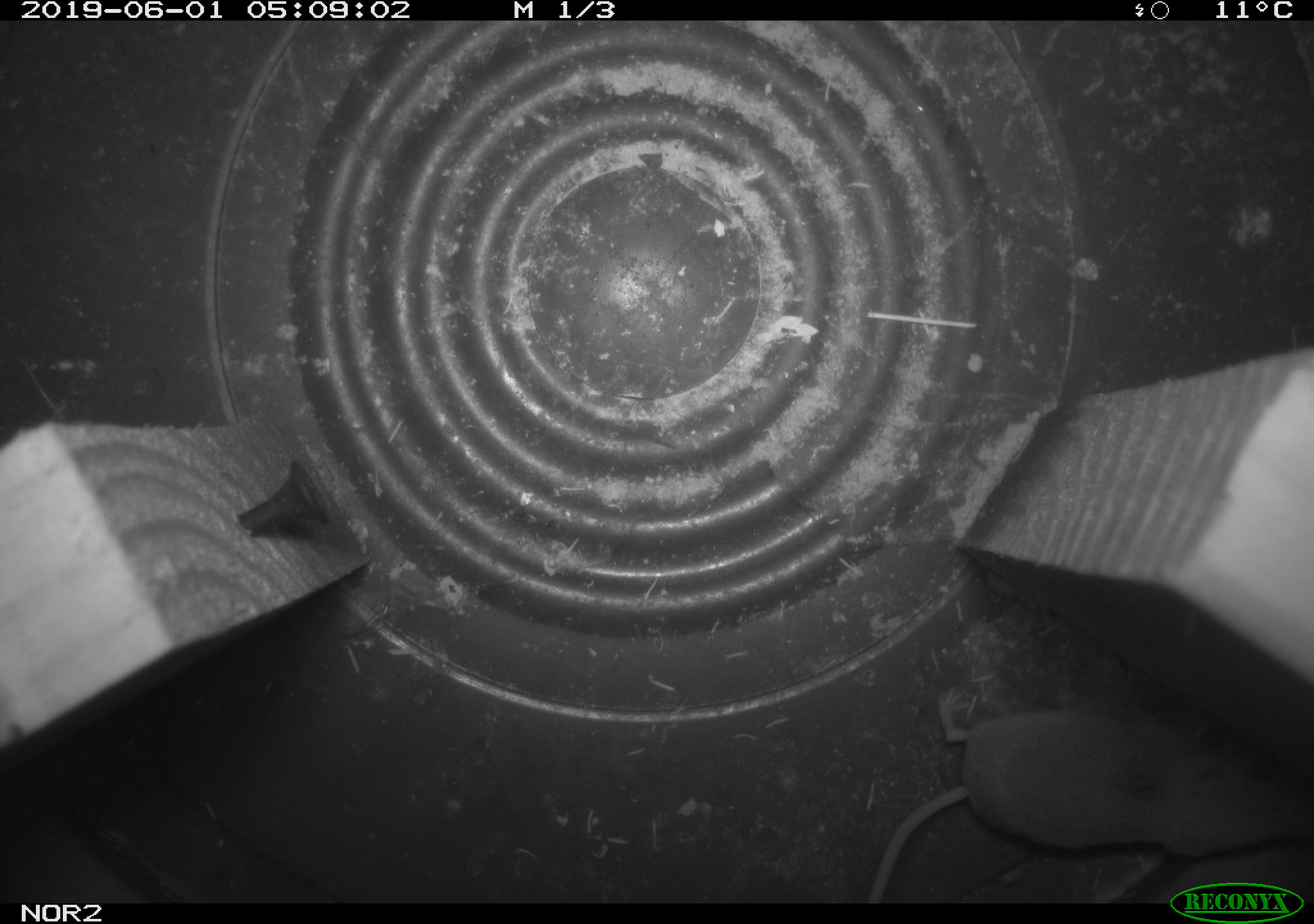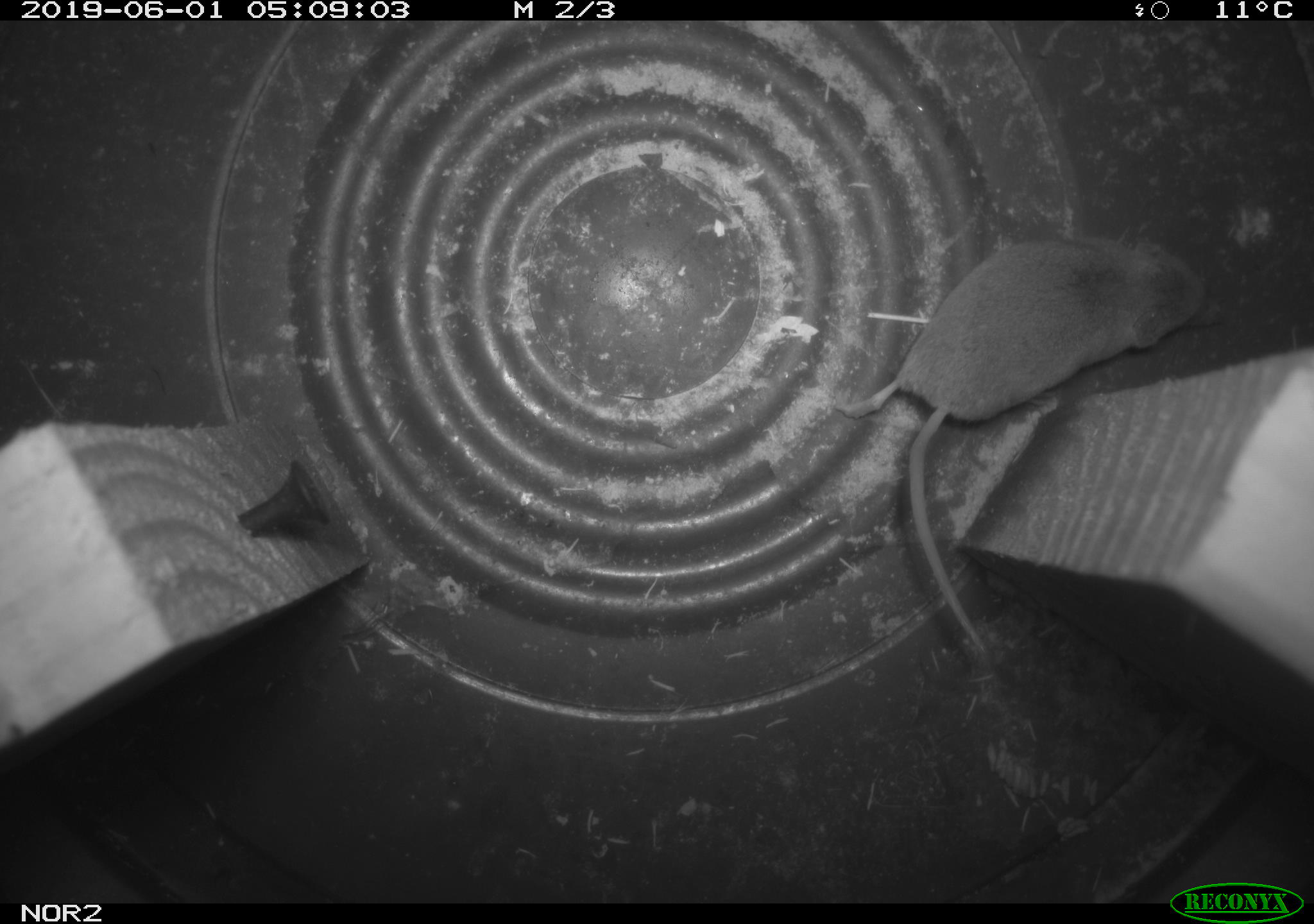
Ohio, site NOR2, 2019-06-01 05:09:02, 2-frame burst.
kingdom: Animalia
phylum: Chordata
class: Mammalia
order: Eulipotyphla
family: Soricidae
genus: Sorex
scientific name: Sorex cinereus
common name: masked shrew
Masked shrew (Sorex cinereus).